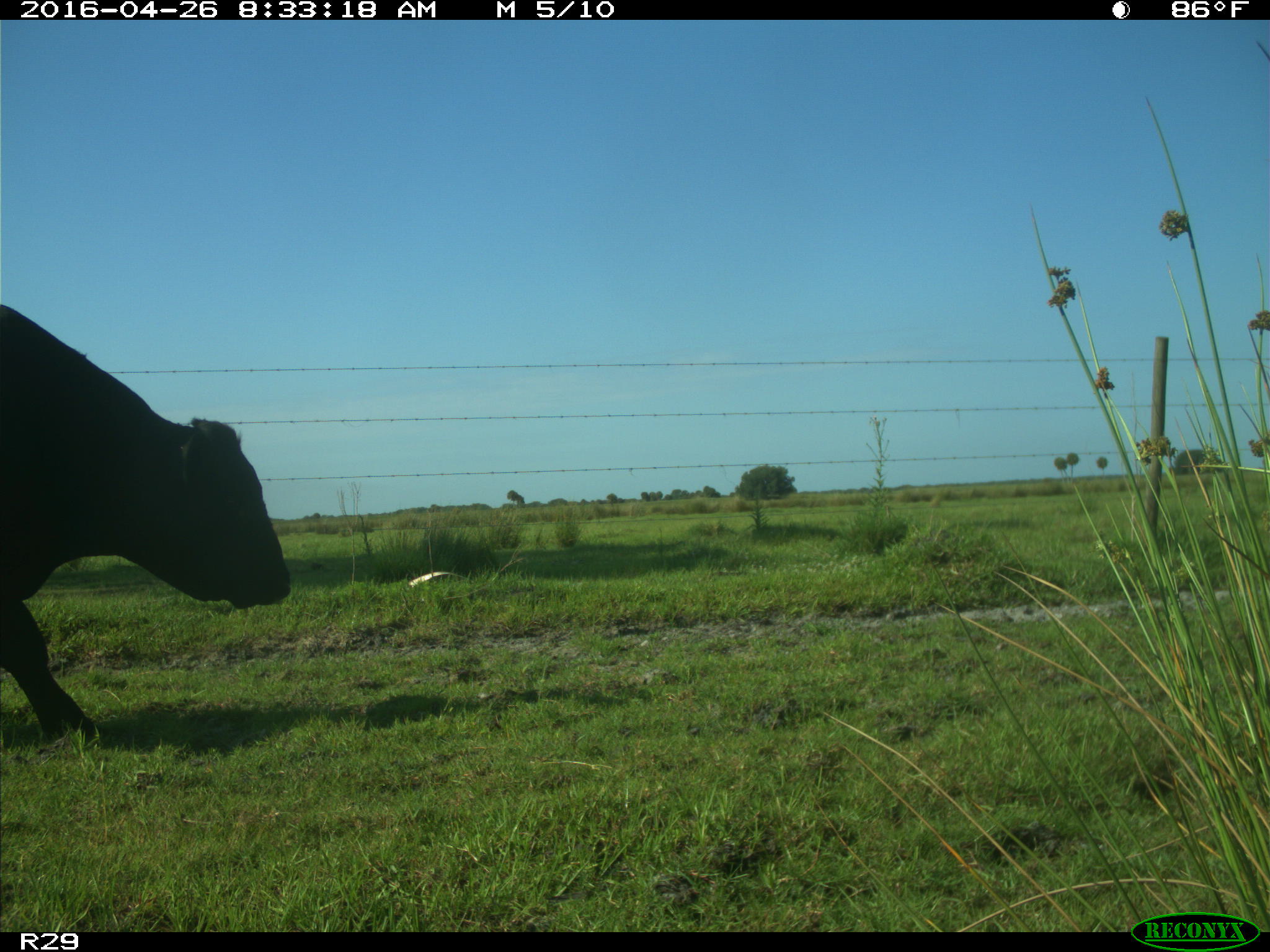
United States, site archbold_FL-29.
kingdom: Animalia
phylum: Chordata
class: Mammalia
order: Artiodactyla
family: Bovidae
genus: Bos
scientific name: Bos taurus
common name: domestic cow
Bos taurus (domestic cow).